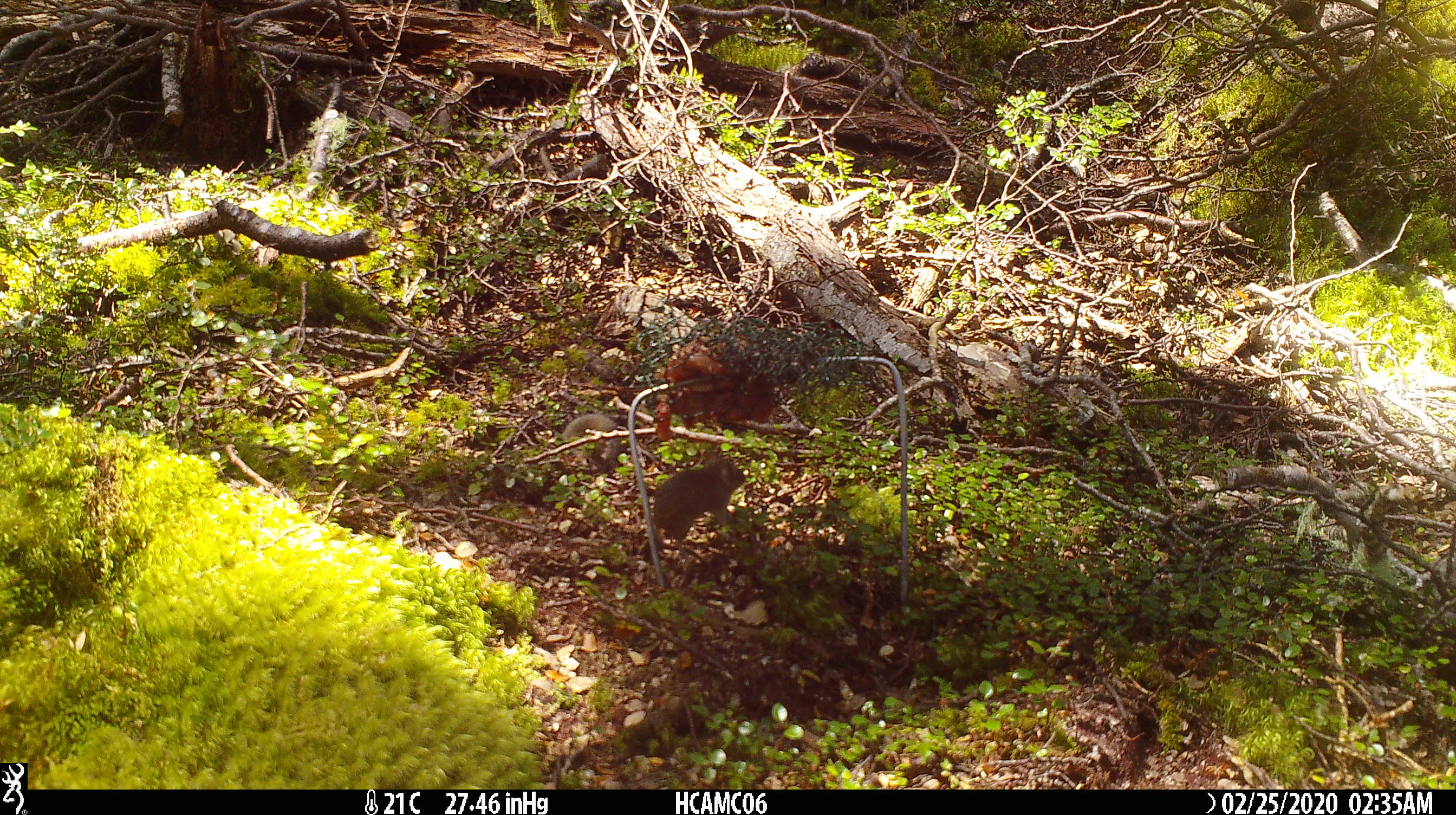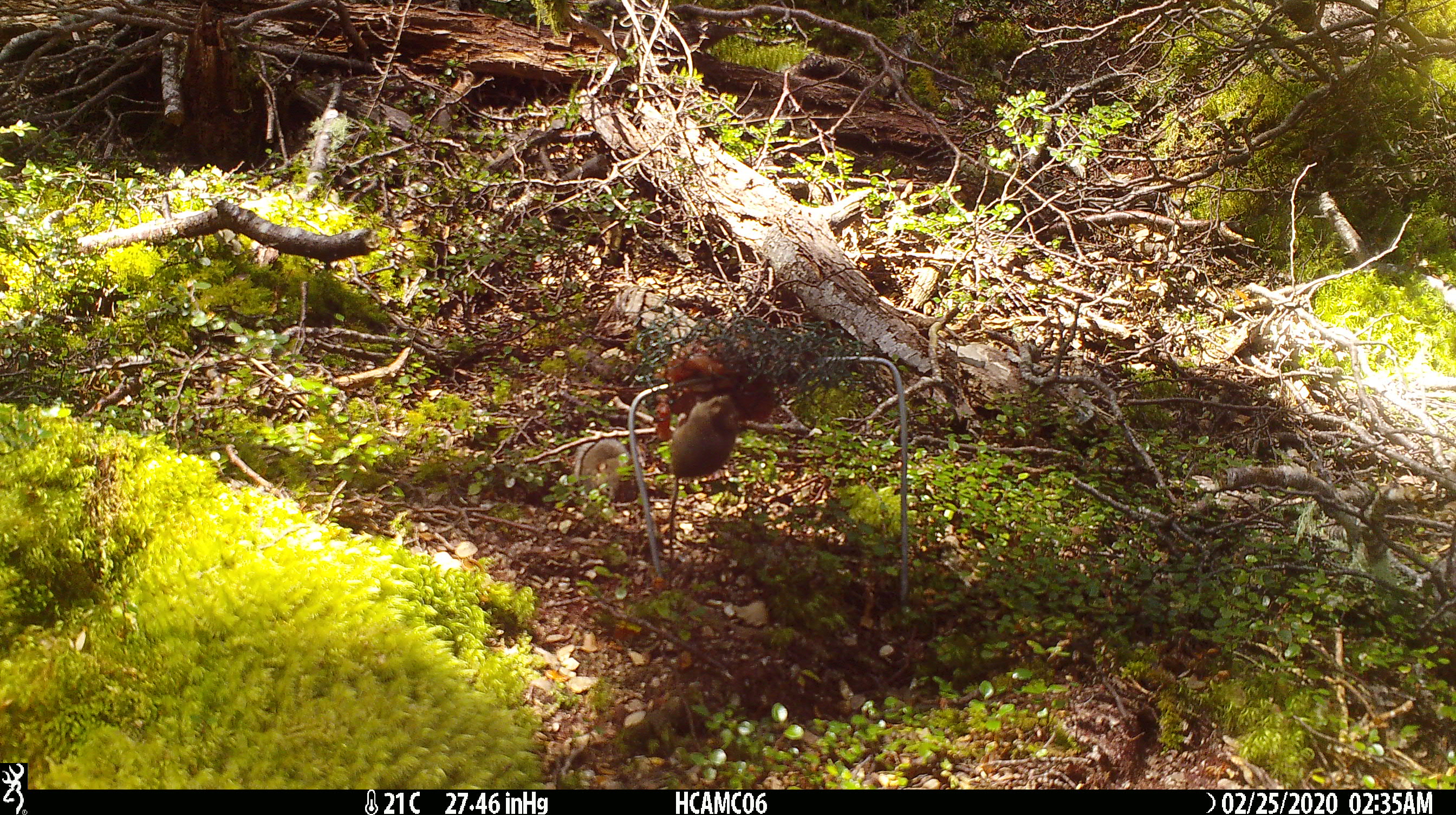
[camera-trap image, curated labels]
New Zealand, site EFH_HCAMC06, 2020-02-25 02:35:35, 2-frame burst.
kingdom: Animalia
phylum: Chordata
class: Mammalia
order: Rodentia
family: Muridae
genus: Mus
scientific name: Mus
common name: mouse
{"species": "mouse (Mus)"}